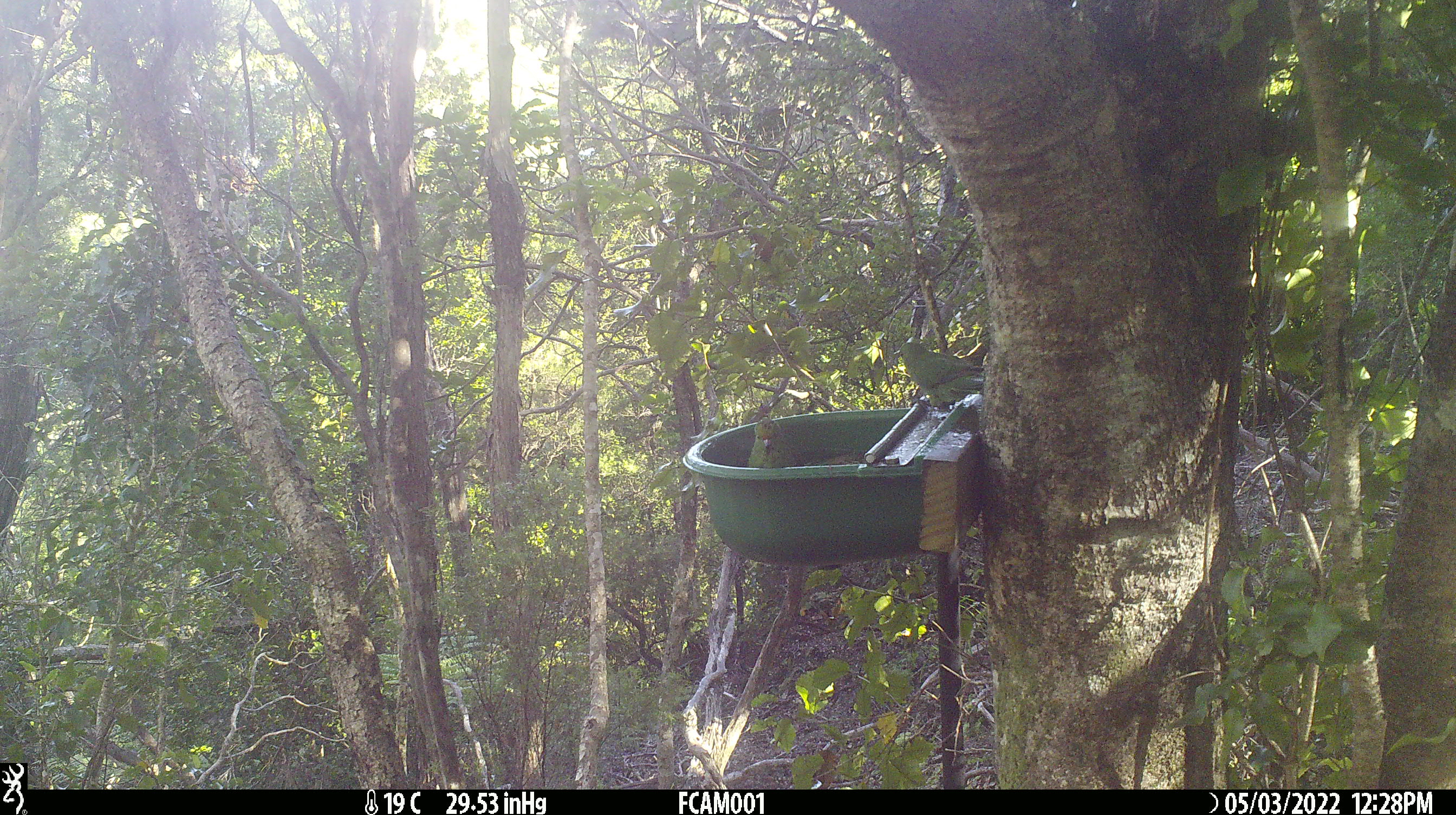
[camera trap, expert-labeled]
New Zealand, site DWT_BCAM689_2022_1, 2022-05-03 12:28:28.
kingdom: Animalia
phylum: Chordata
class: Aves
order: Psittaciformes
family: Psittaculidae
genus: Cyanoramphus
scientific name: Cyanoramphus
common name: parakeet